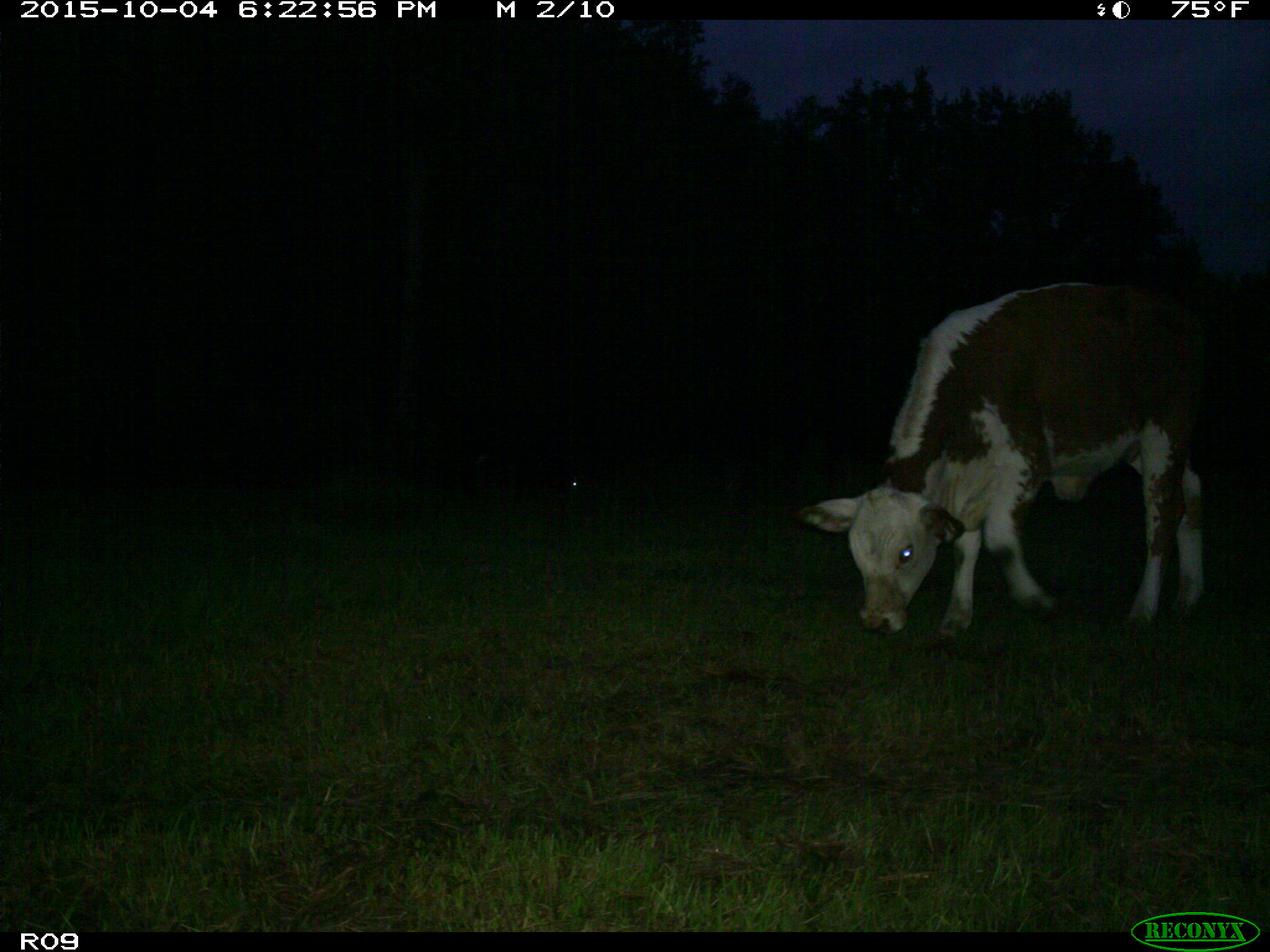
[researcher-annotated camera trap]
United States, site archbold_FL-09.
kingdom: Animalia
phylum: Chordata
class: Mammalia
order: Artiodactyla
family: Bovidae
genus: Bos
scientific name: Bos taurus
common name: domestic cow